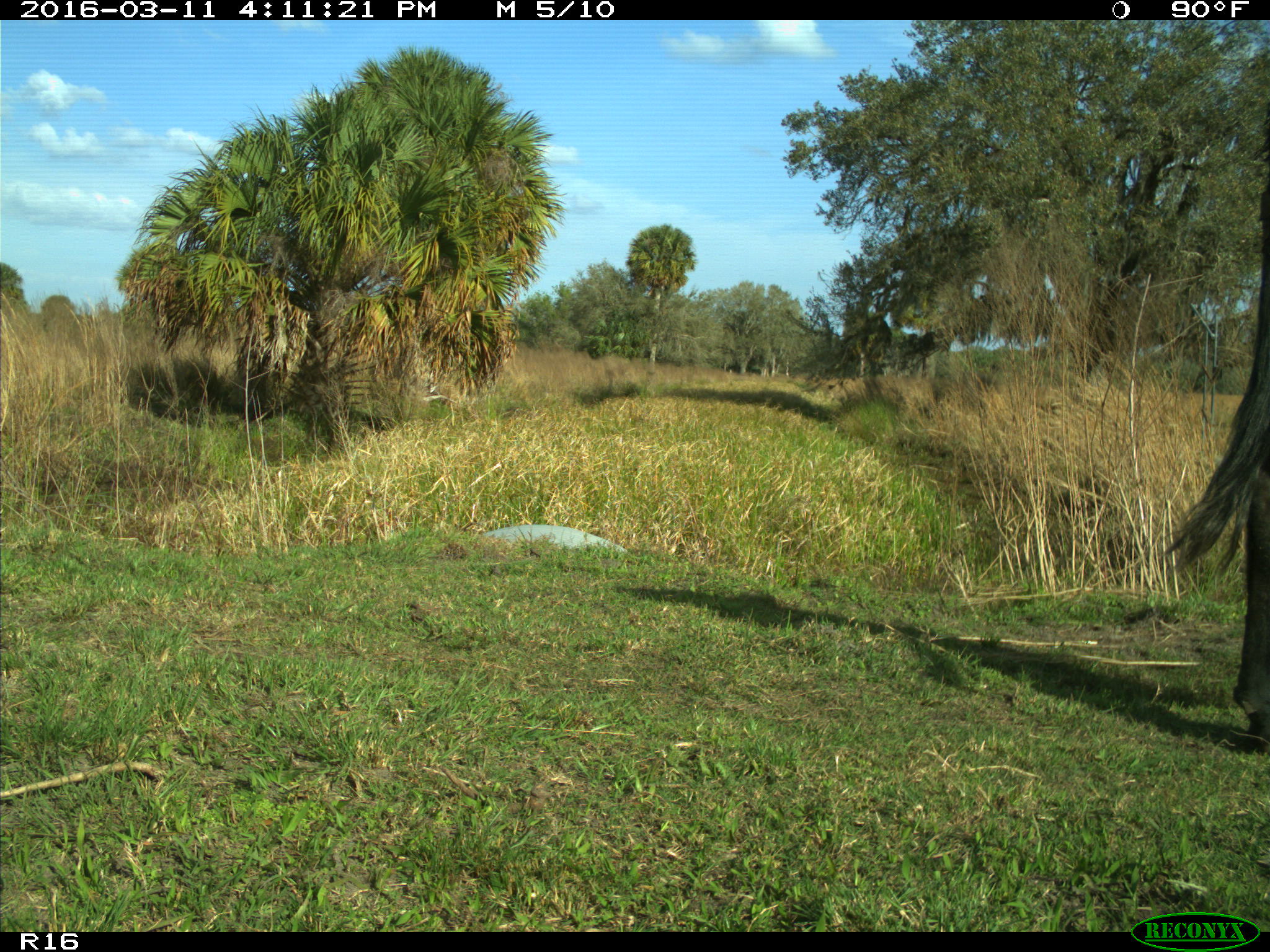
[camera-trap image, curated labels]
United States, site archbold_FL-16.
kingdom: Animalia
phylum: Chordata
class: Mammalia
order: Artiodactyla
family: Bovidae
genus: Bos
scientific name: Bos taurus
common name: domestic cow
Bos taurus (domestic cow).